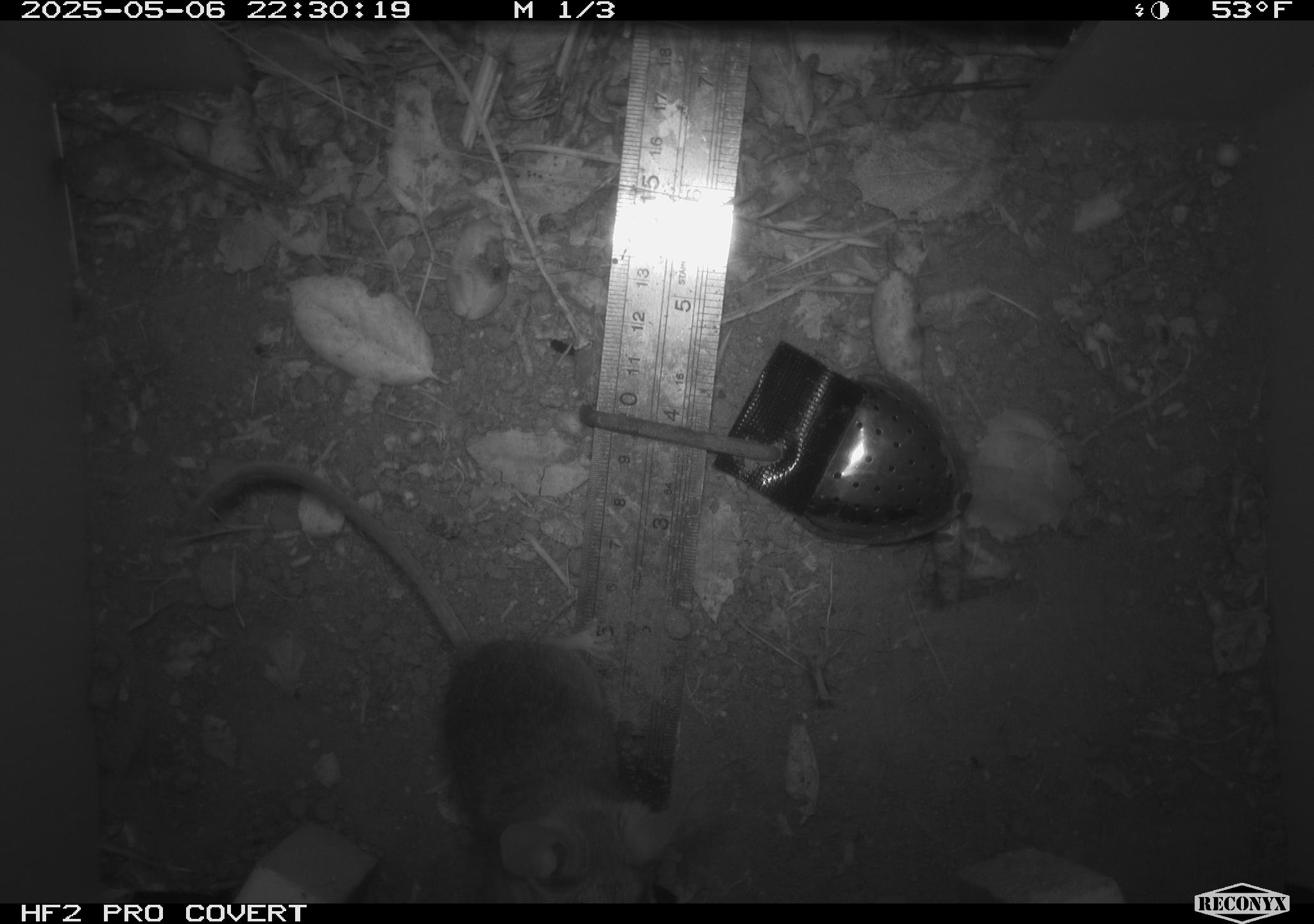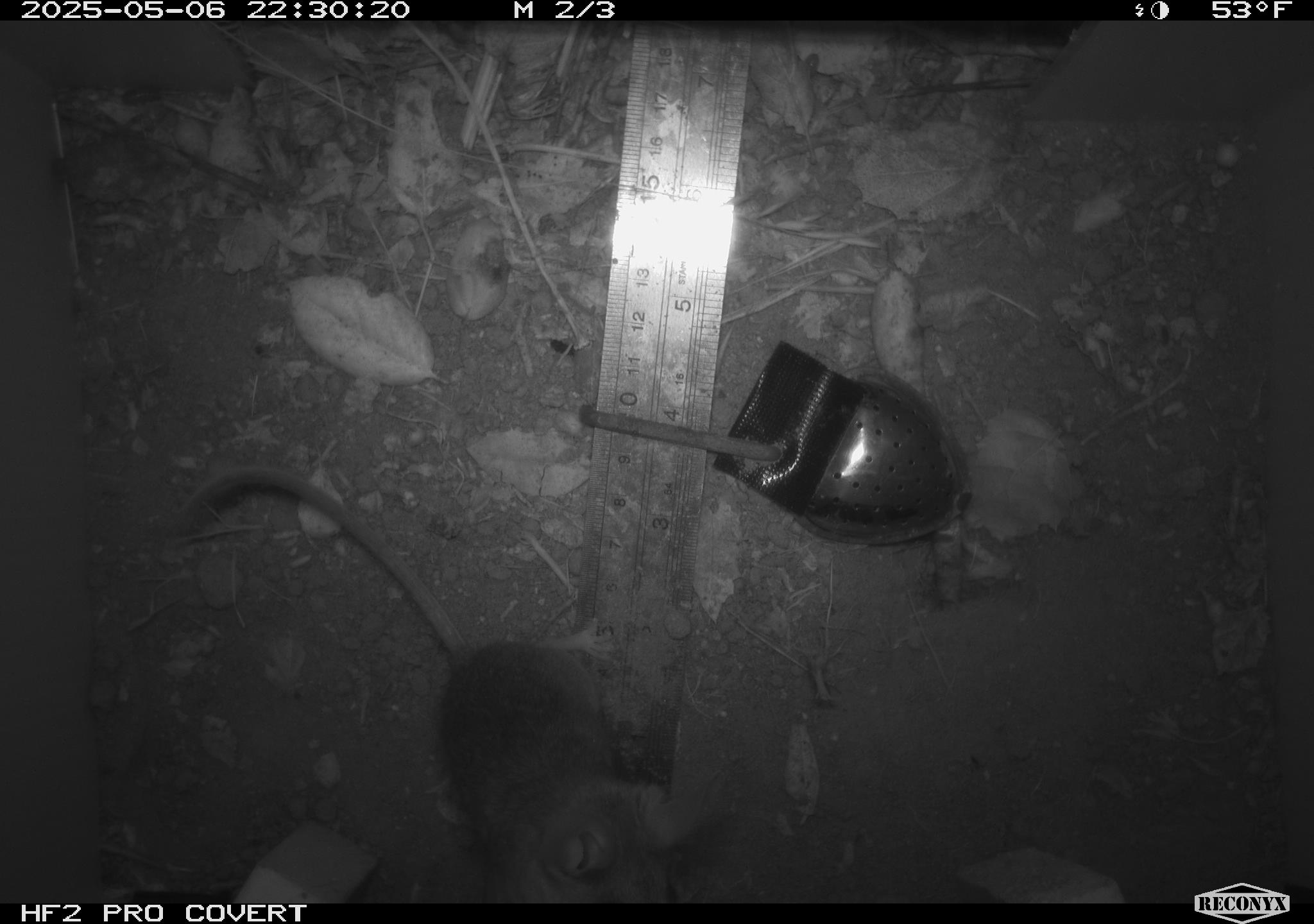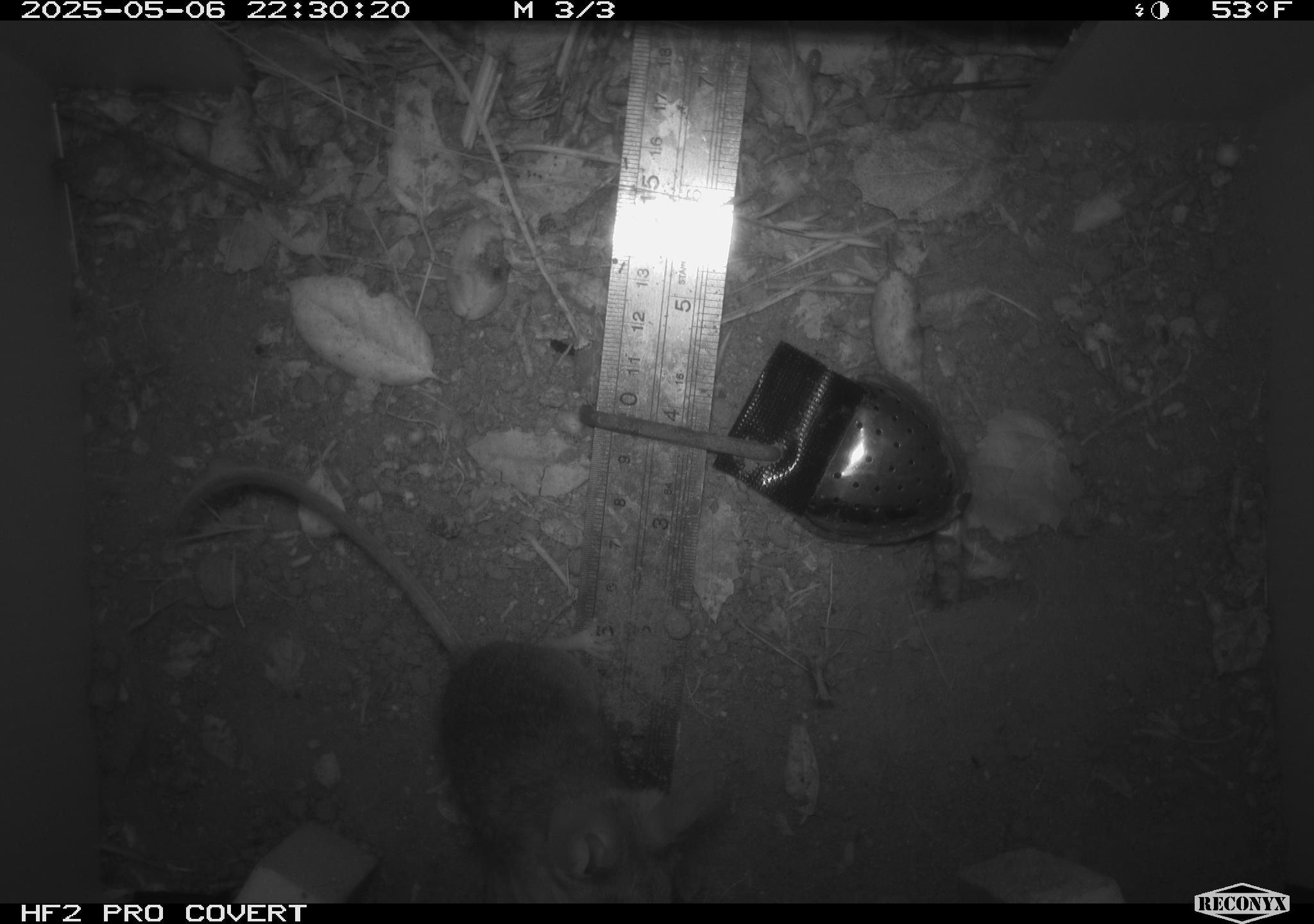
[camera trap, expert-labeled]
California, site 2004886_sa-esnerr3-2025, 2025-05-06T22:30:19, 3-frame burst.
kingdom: Animalia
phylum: Chordata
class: Mammalia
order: Rodentia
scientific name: Rodentia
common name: rodent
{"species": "rodent (Rodentia)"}